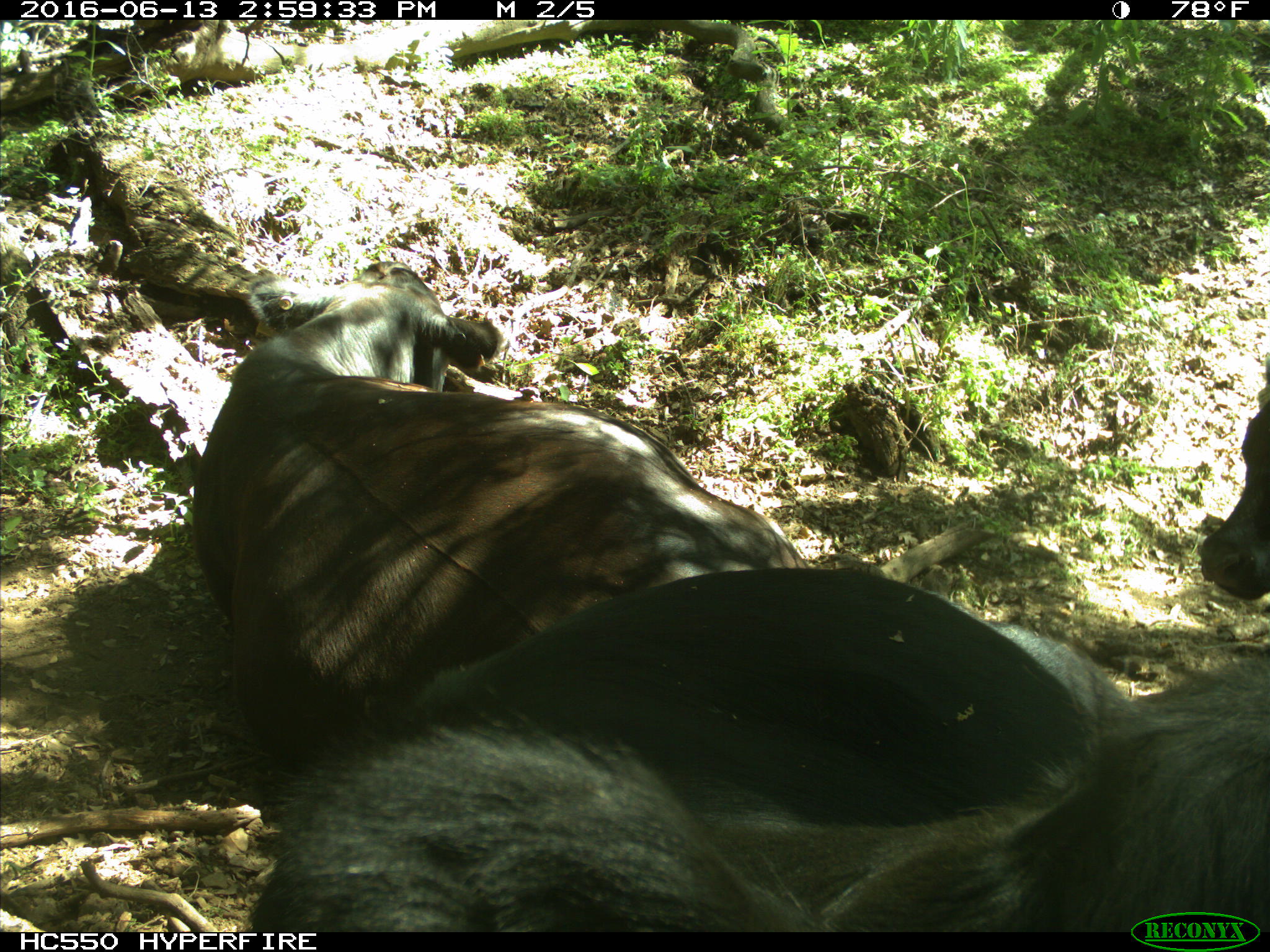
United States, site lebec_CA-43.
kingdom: Animalia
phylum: Chordata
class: Mammalia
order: Artiodactyla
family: Bovidae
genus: Bos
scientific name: Bos taurus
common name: domestic cow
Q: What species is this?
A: Bos taurus (domestic cow).